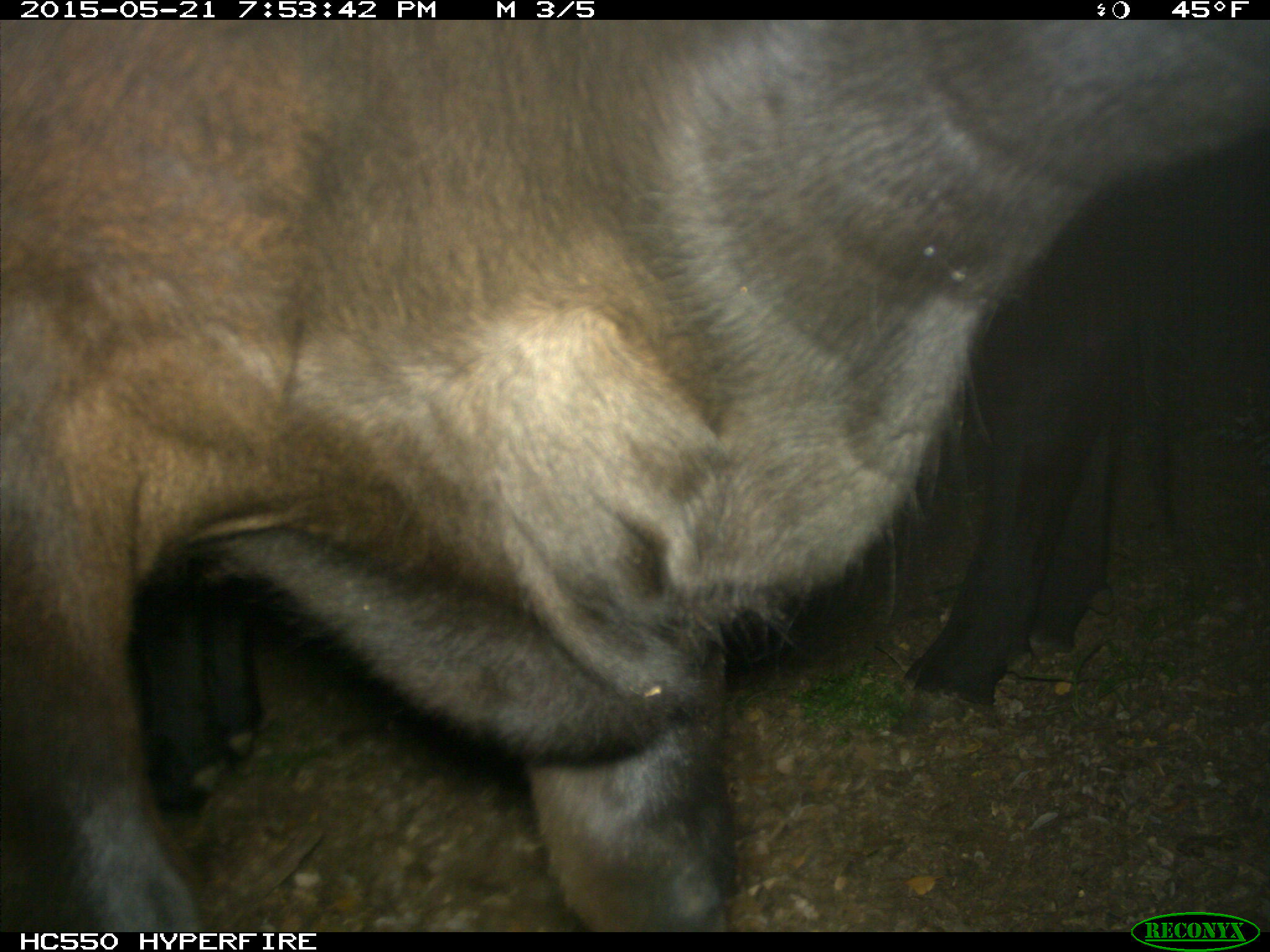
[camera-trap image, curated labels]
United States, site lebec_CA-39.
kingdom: Animalia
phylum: Chordata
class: Mammalia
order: Artiodactyla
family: Bovidae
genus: Bos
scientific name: Bos taurus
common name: domestic cow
Bos taurus (domestic cow).